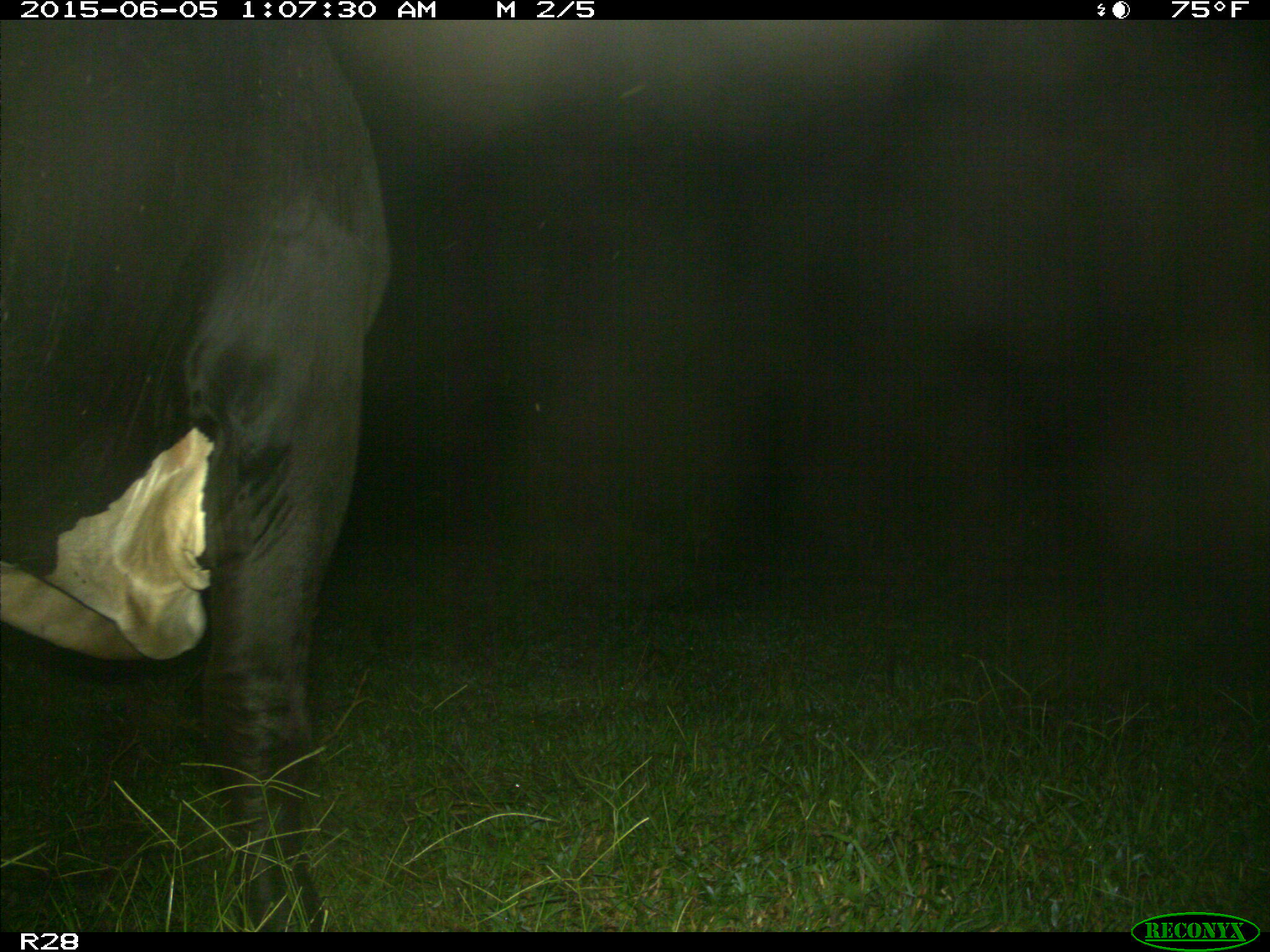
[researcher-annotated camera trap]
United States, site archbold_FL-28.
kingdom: Animalia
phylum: Chordata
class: Mammalia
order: Artiodactyla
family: Bovidae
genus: Bos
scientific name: Bos taurus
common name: domestic cow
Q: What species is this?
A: Bos taurus (domestic cow).